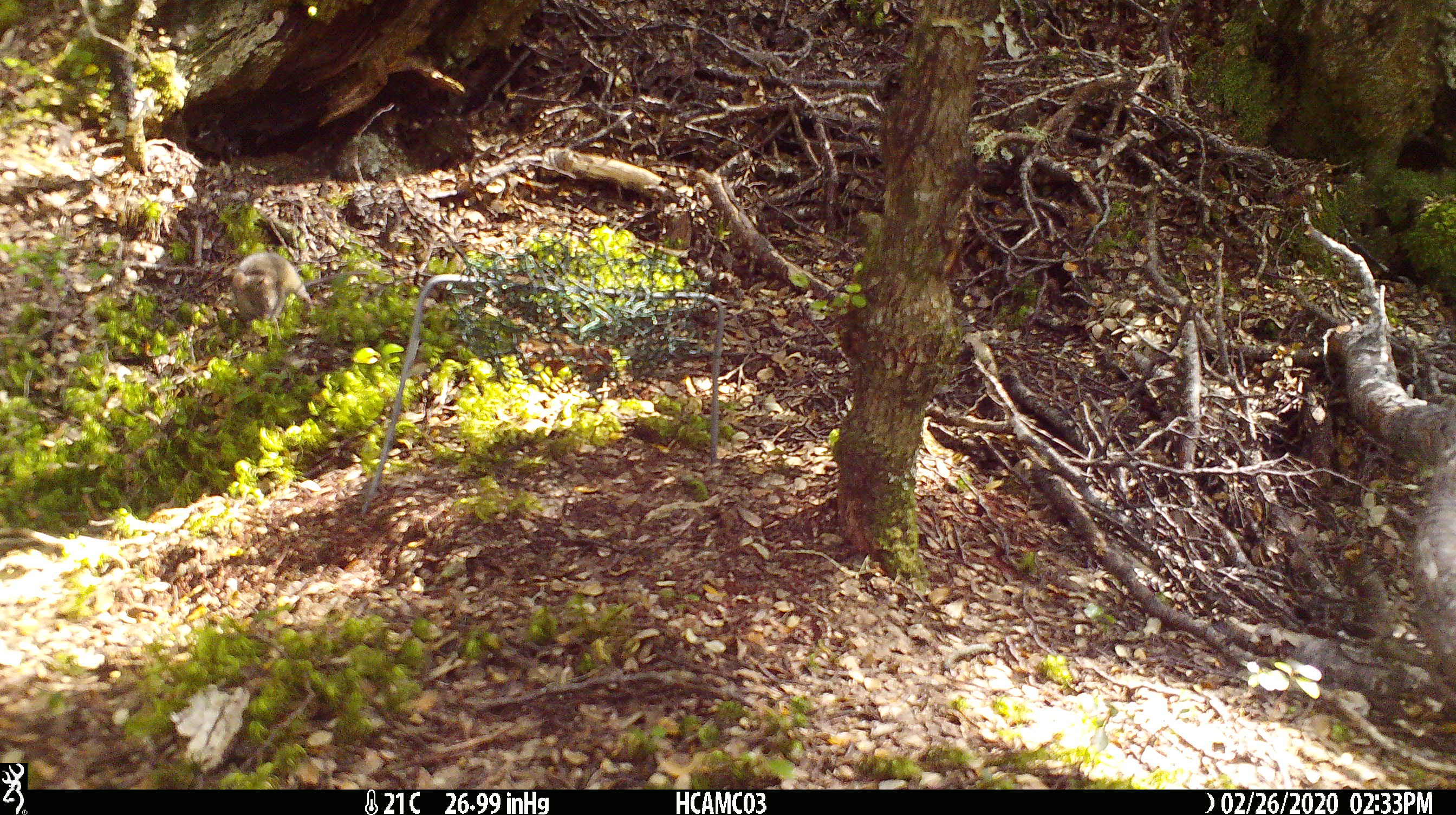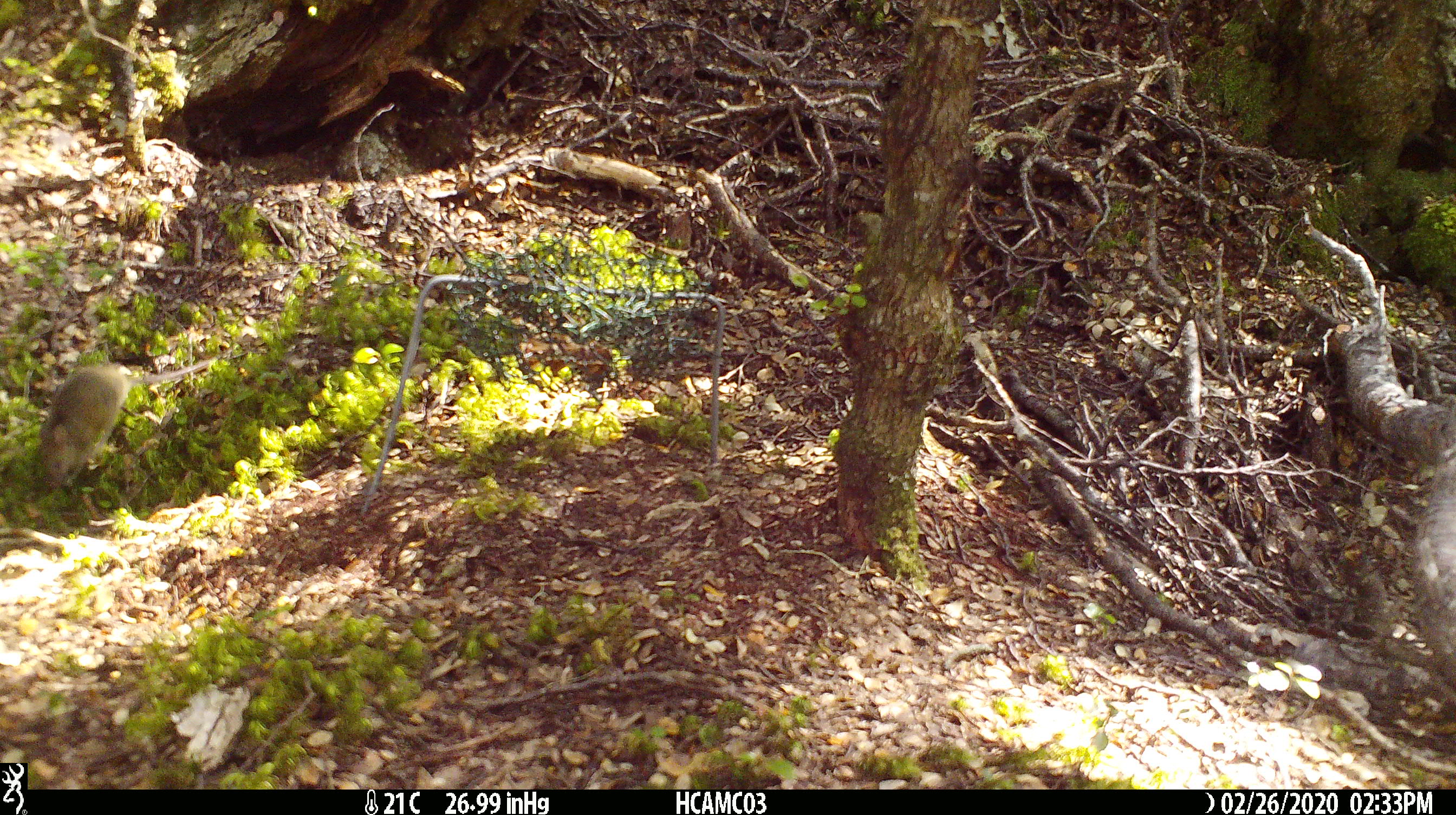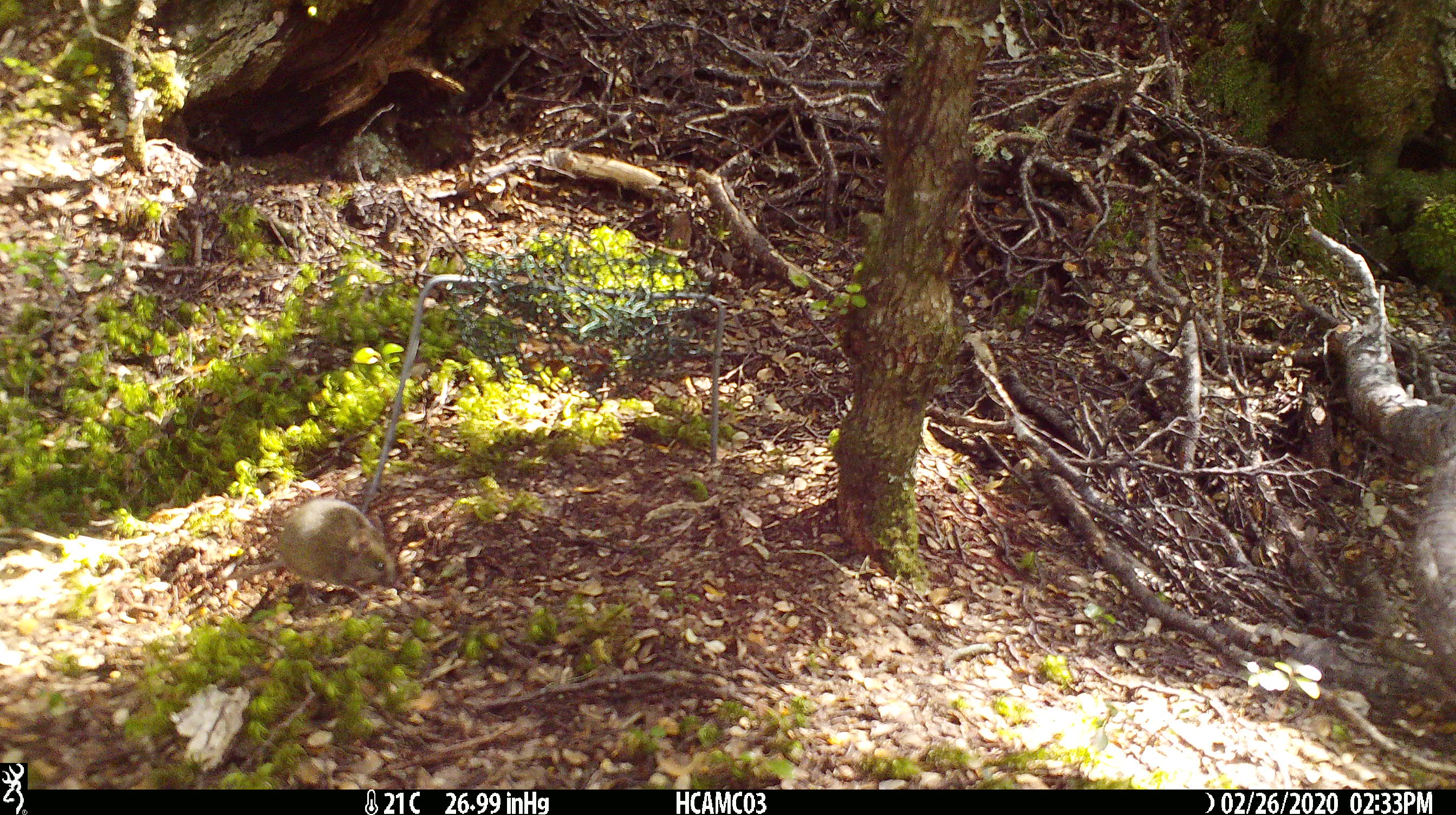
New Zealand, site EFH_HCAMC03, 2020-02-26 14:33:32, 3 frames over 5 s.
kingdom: Animalia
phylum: Chordata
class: Mammalia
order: Rodentia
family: Muridae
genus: Mus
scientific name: Mus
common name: mouse